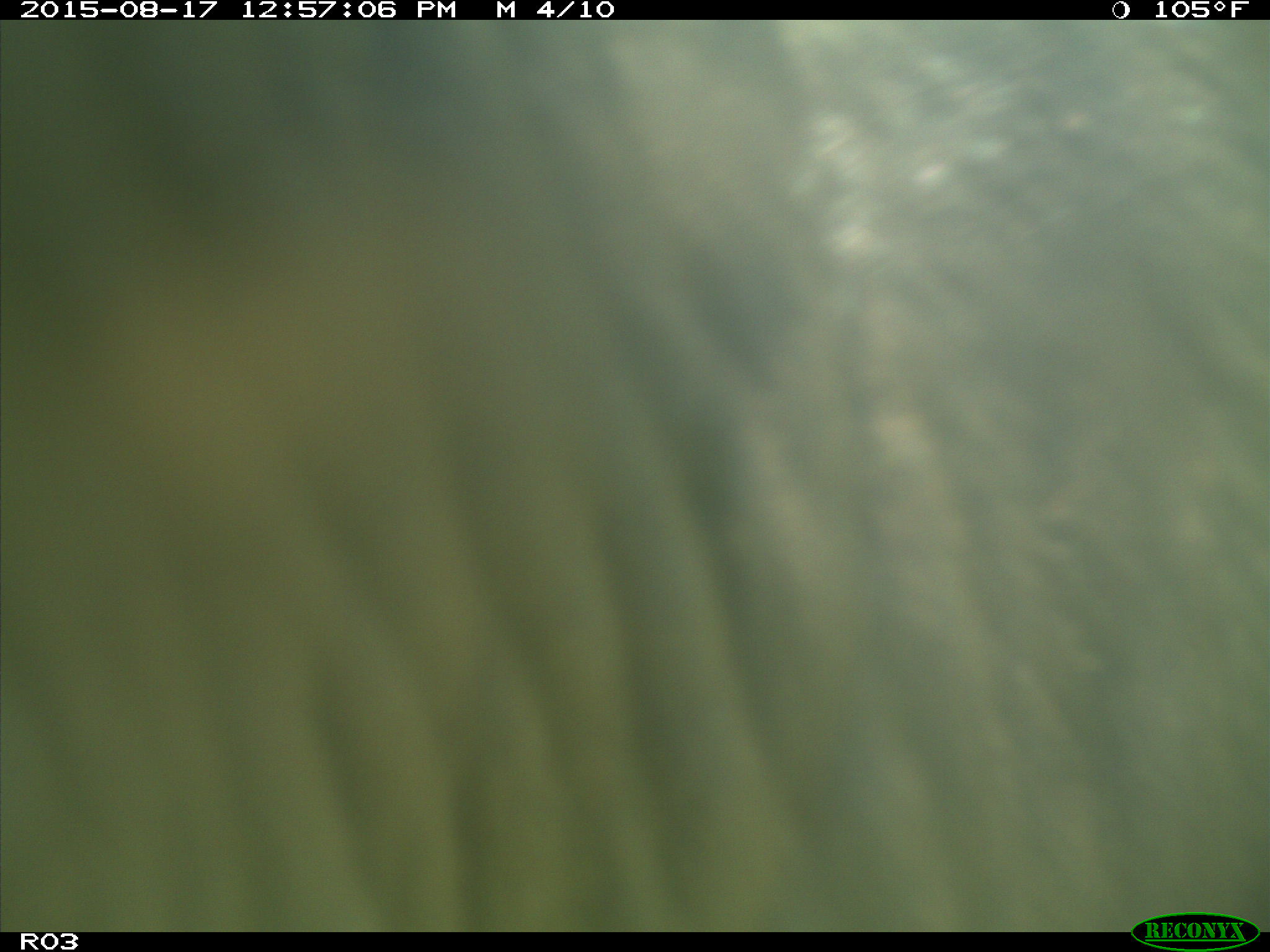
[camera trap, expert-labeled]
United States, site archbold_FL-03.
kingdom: Animalia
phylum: Chordata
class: Mammalia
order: Artiodactyla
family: Bovidae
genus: Bos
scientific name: Bos taurus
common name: domestic cow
Bos taurus (domestic cow).